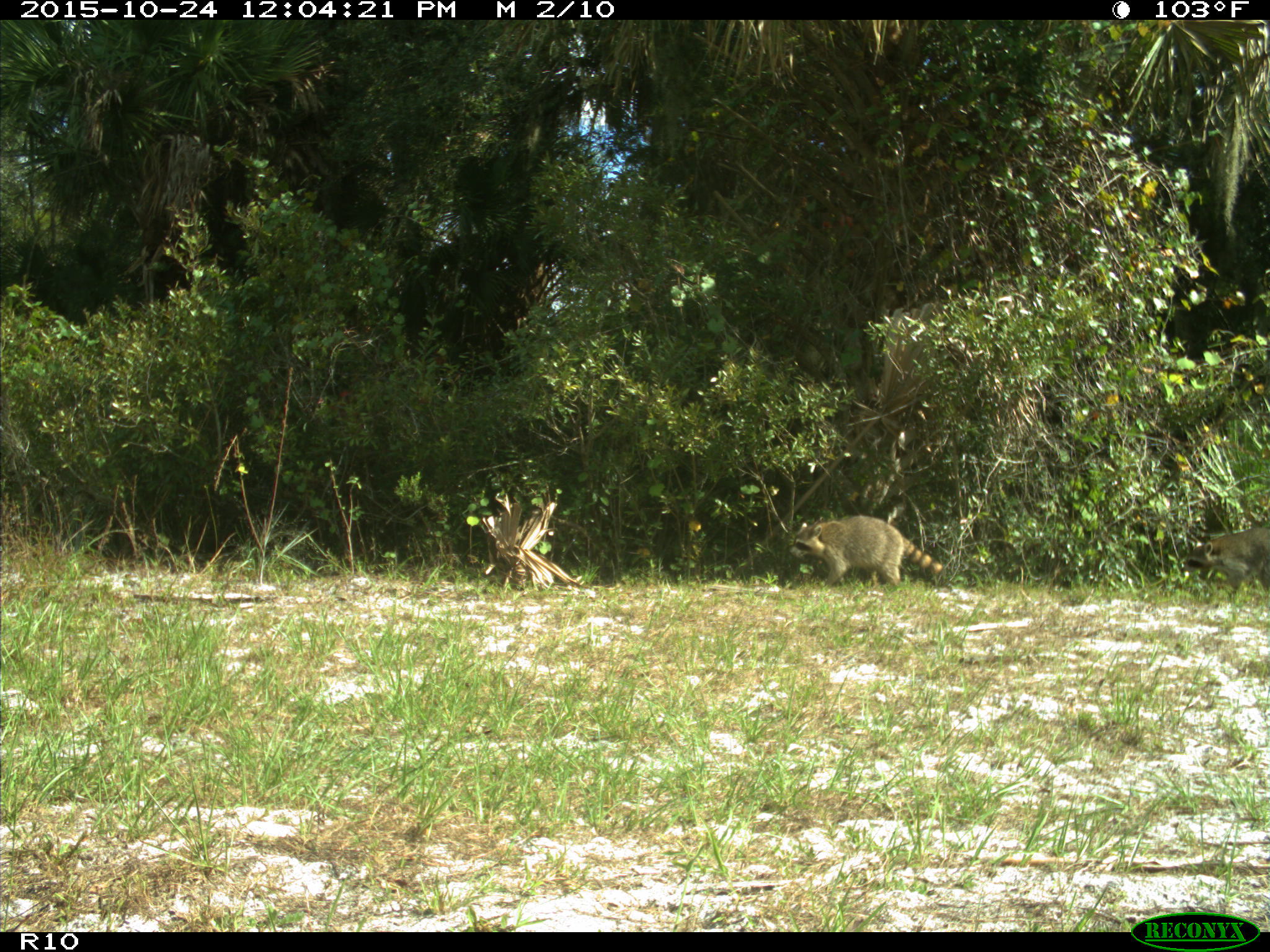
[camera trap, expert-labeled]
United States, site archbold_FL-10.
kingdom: Animalia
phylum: Chordata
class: Mammalia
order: Carnivora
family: Procyonidae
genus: Procyon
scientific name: Procyon lotor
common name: common raccoon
Procyon lotor (common raccoon).